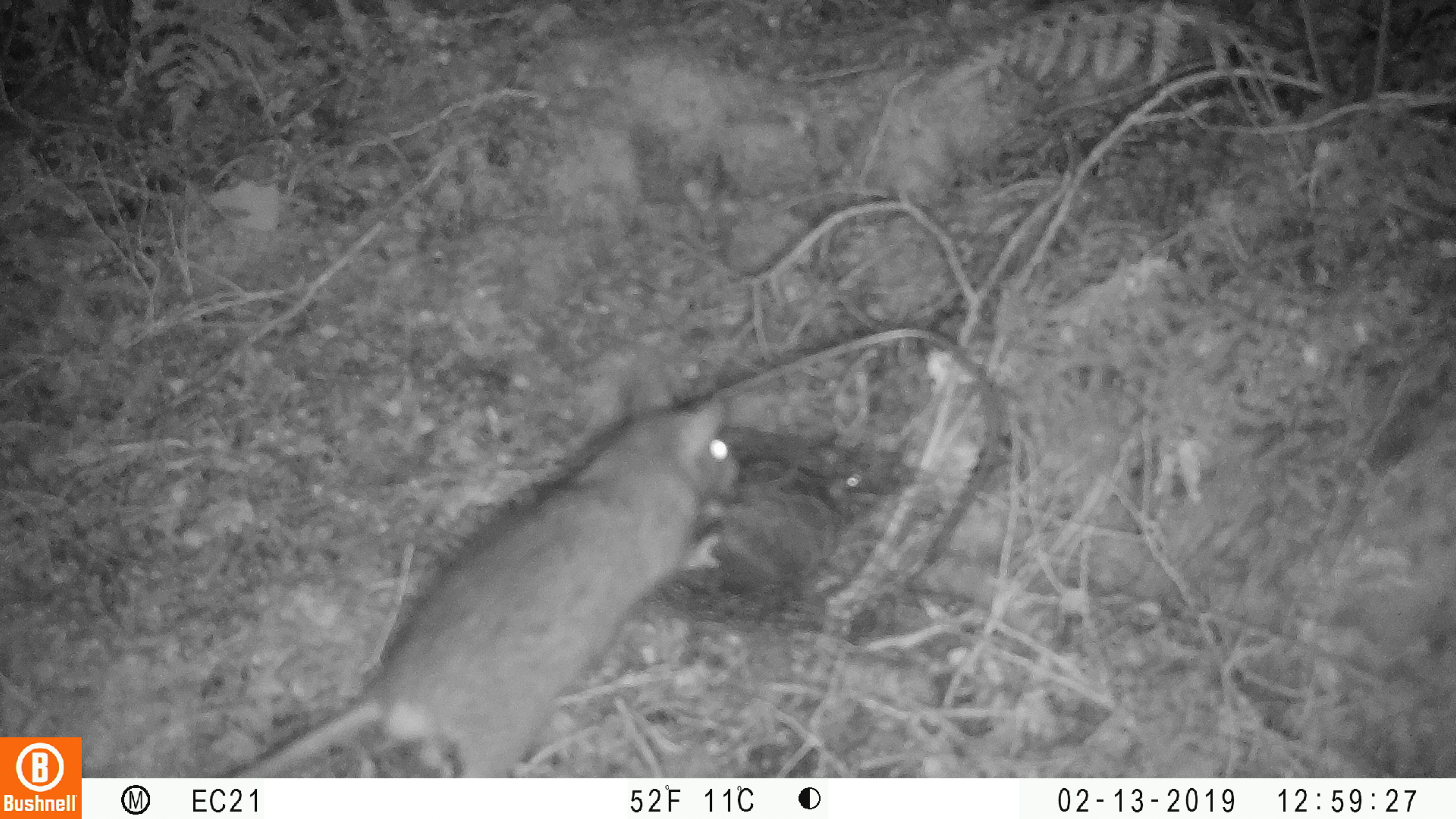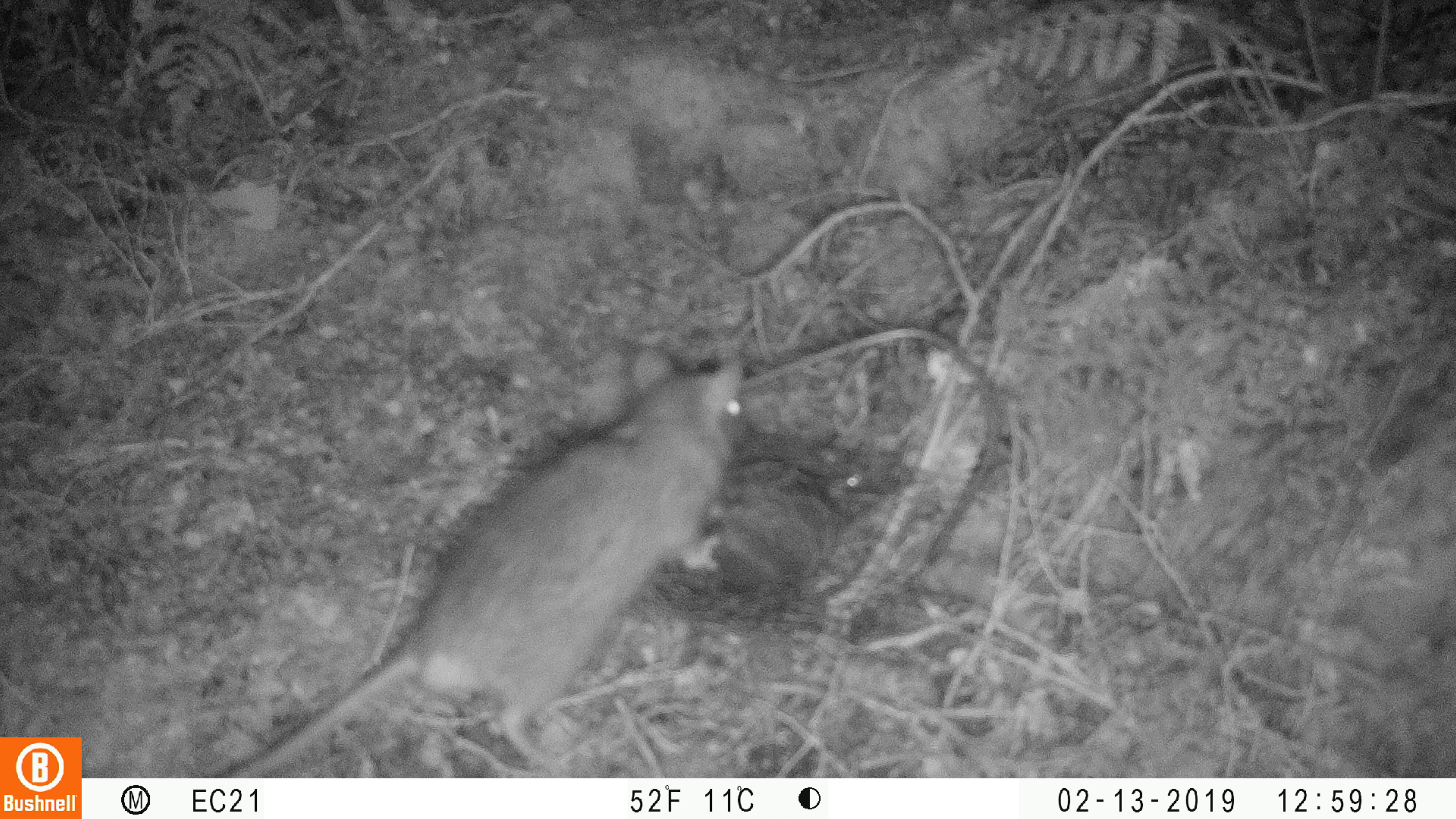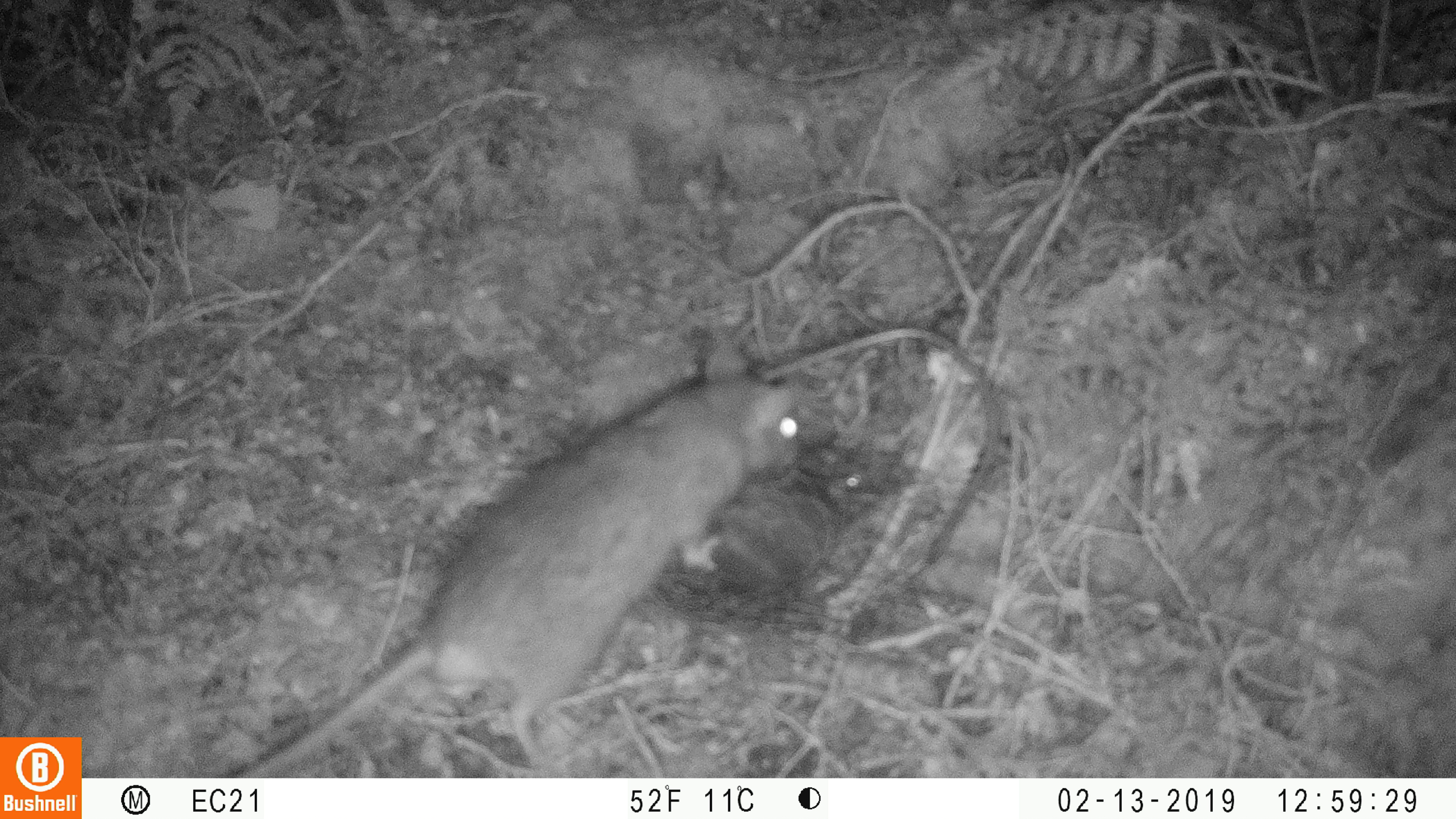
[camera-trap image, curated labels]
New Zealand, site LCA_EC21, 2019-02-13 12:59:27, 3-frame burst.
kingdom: Animalia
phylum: Chordata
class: Mammalia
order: Rodentia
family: Muridae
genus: Rattus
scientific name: Rattus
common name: rat